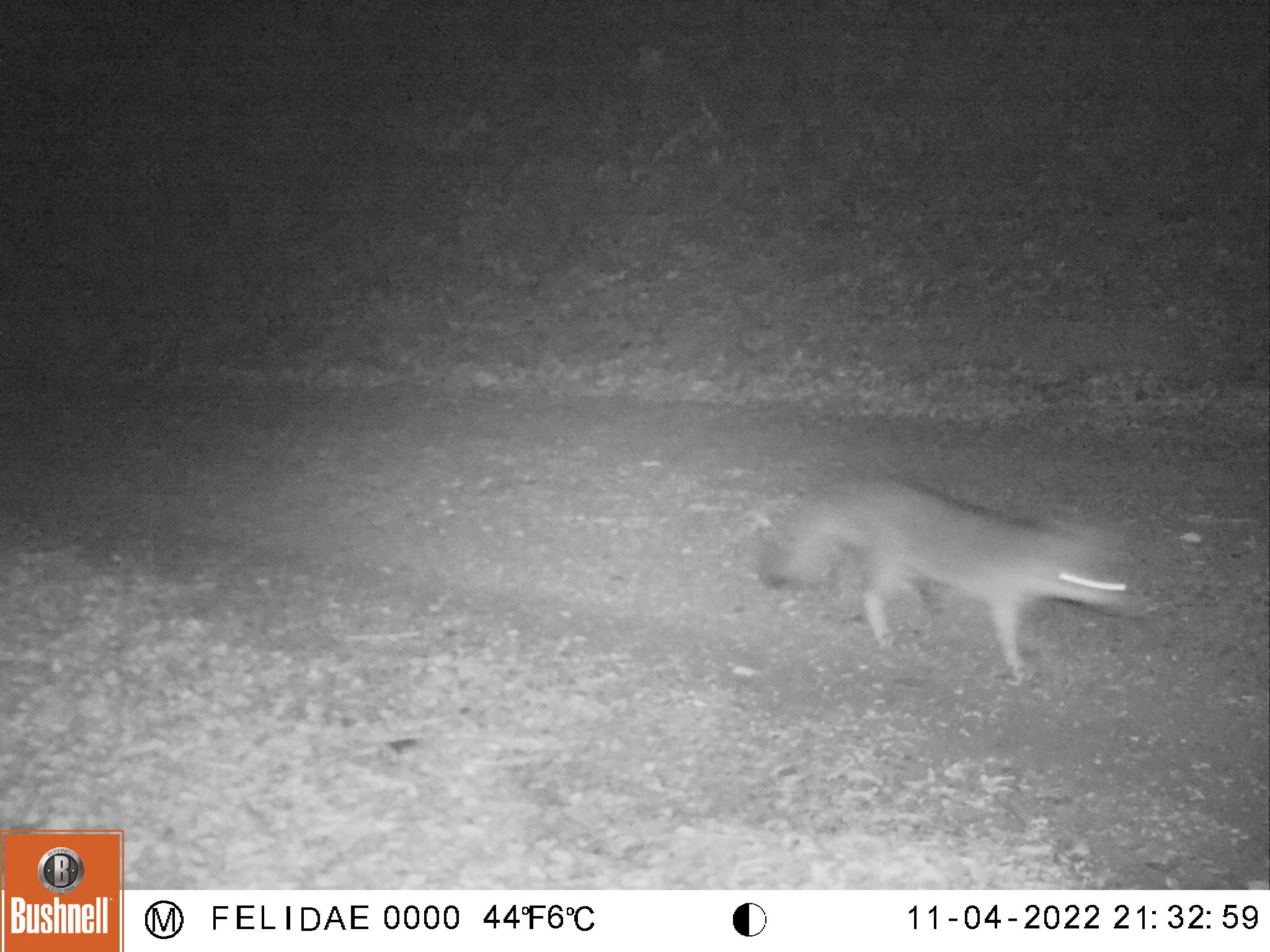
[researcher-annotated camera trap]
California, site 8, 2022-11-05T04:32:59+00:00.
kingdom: Animalia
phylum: Chordata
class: Mammalia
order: Carnivora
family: Canidae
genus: Urocyon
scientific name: Urocyon cinereoargenteus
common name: gray fox